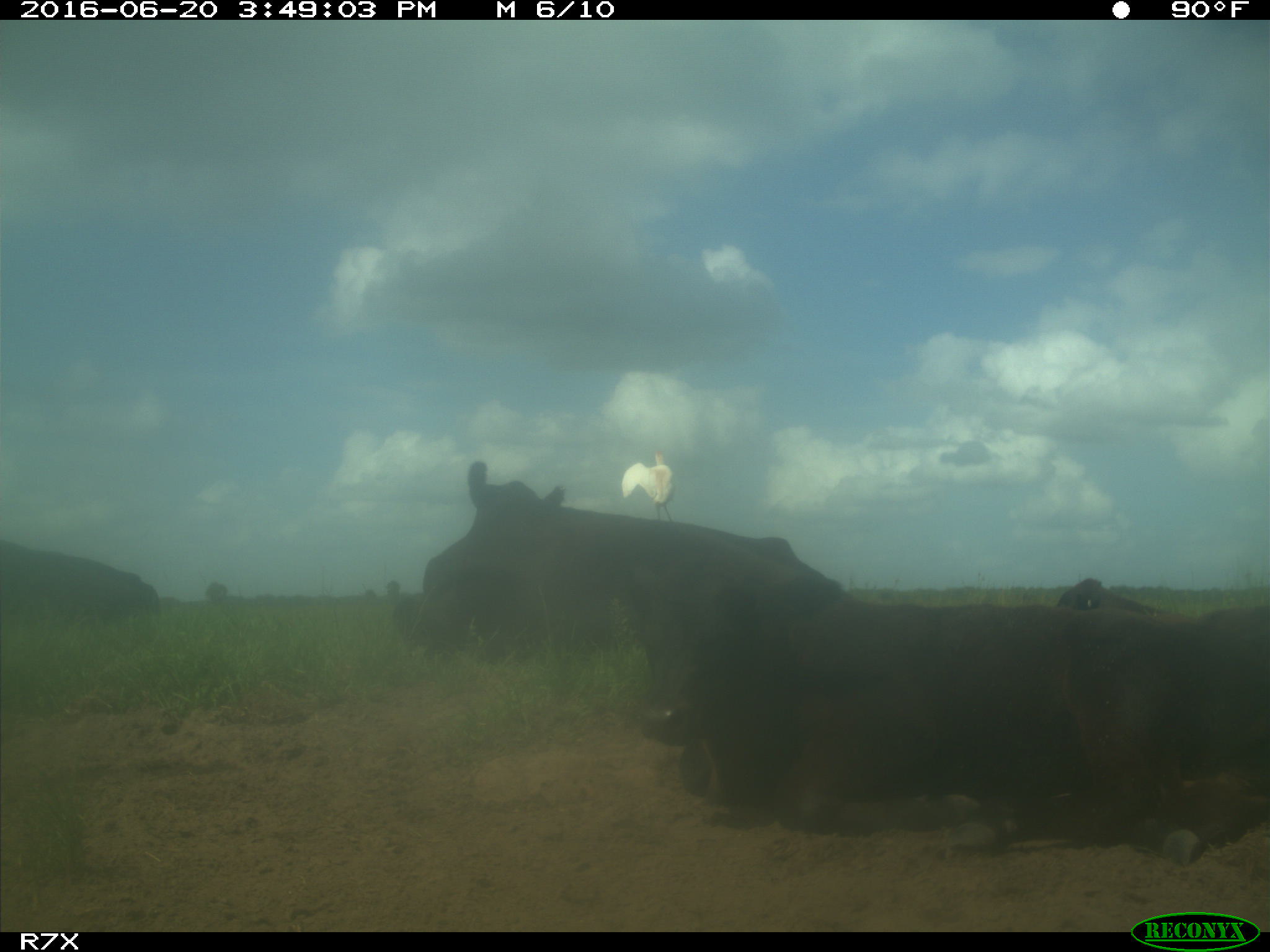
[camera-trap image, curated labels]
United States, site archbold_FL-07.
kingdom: Animalia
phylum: Chordata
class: Mammalia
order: Artiodactyla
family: Bovidae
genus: Bos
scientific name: Bos taurus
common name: domestic cow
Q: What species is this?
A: Bos taurus (domestic cow).